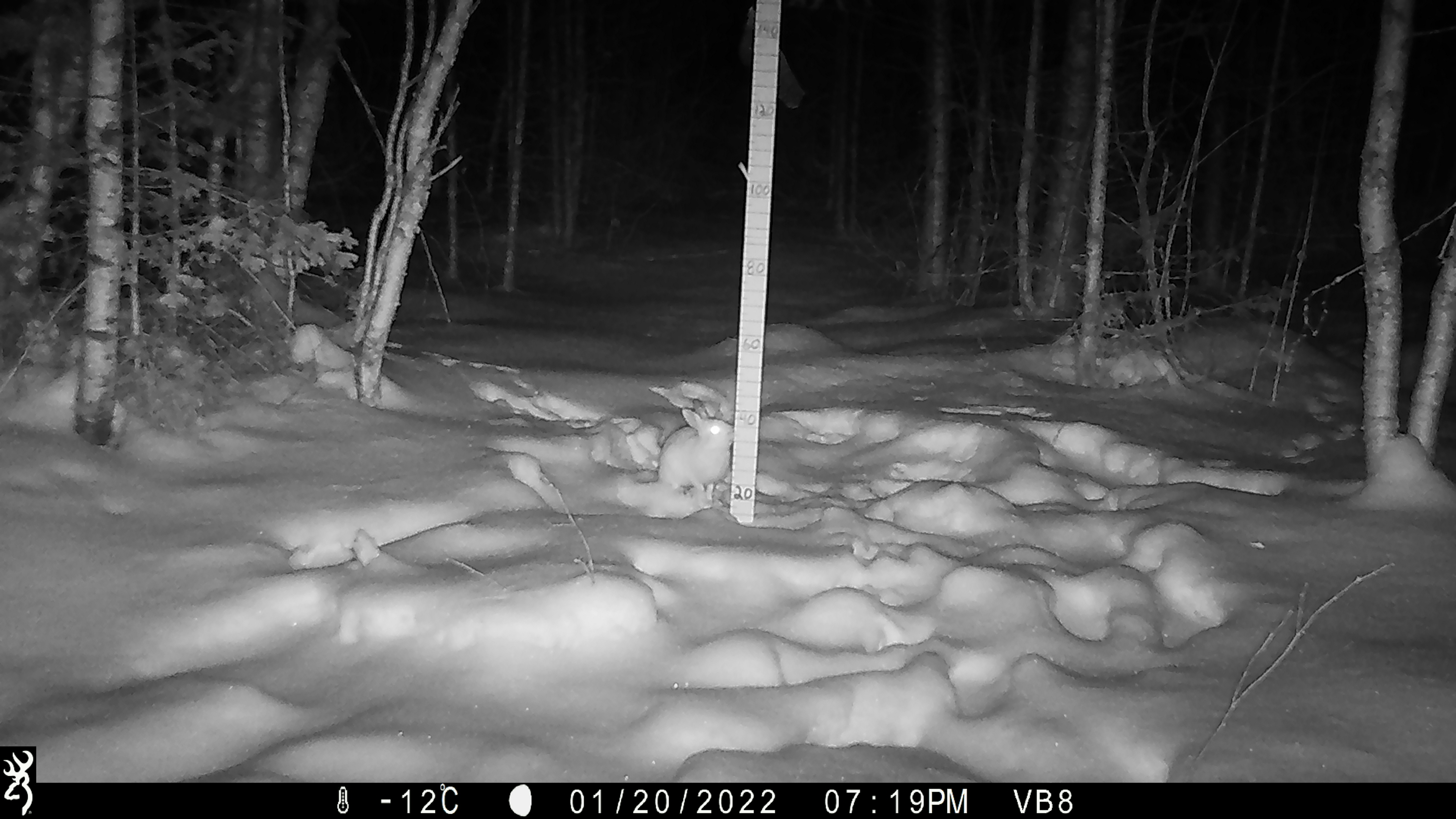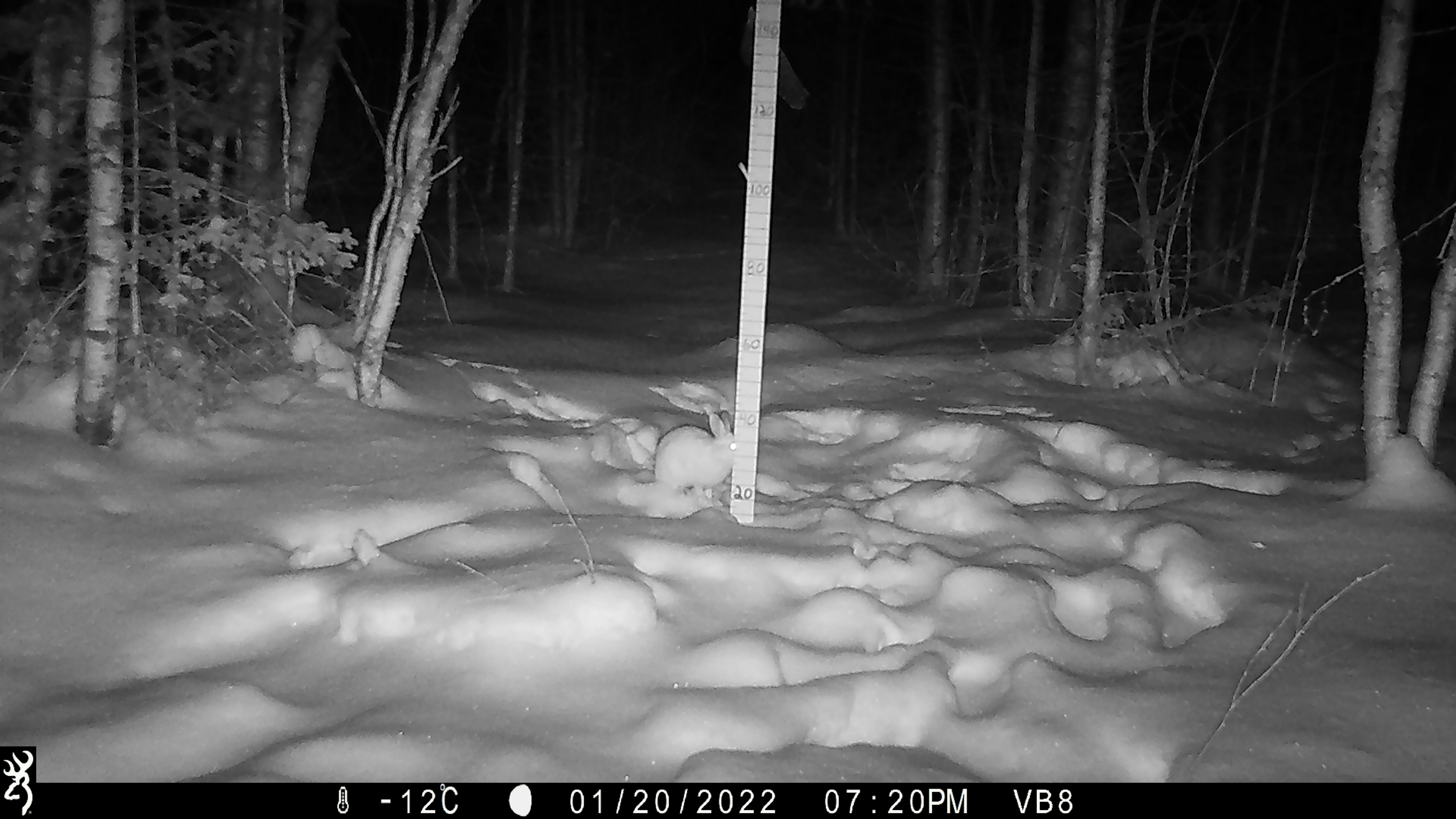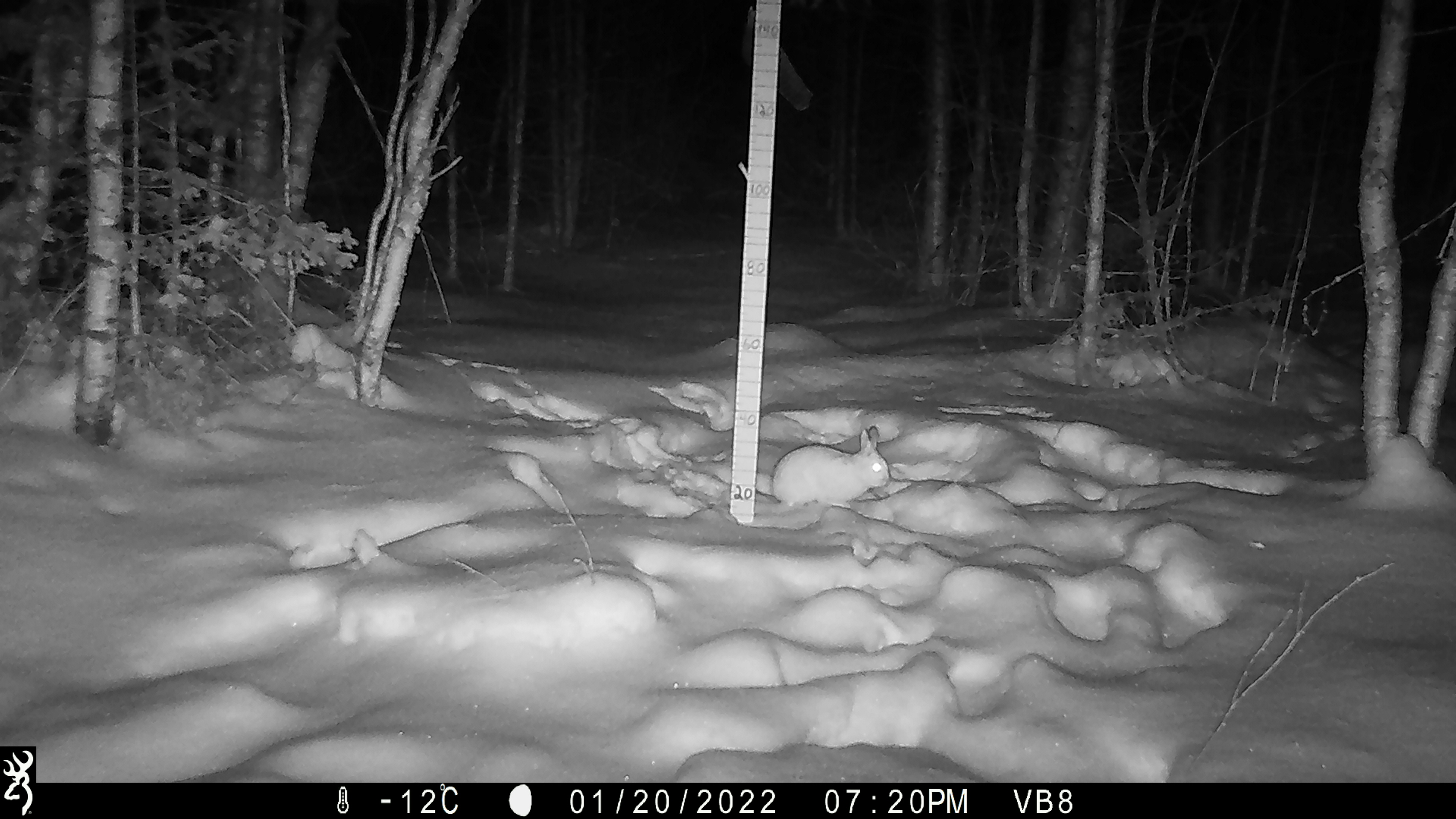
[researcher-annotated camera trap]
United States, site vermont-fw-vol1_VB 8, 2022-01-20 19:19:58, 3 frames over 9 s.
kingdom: Animalia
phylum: Chordata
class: Mammalia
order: Lagomorpha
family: Leporidae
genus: Lepus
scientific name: Lepus americanus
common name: snowshoe hare